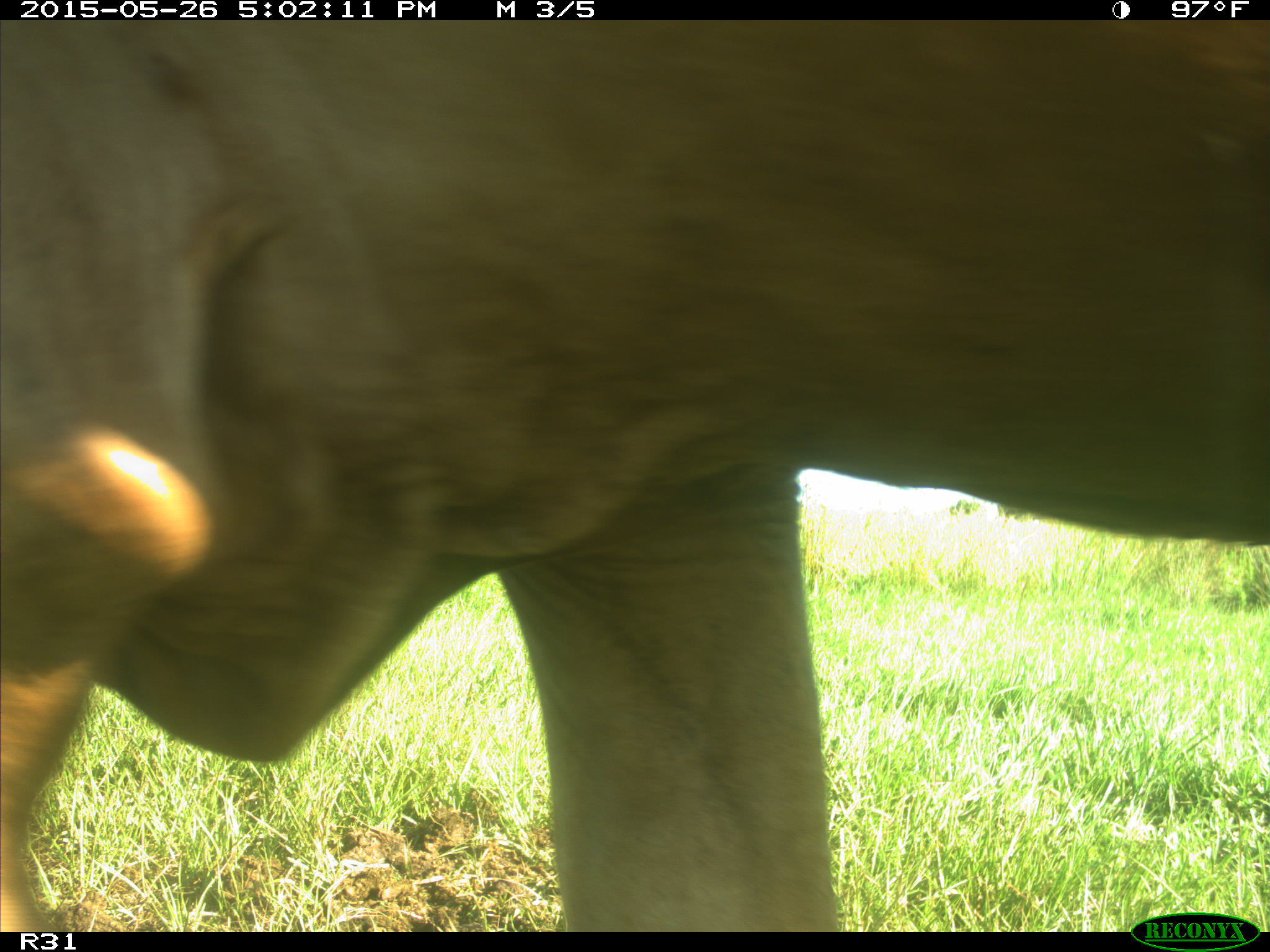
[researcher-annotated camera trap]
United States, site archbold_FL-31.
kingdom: Animalia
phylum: Chordata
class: Mammalia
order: Artiodactyla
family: Bovidae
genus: Bos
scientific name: Bos taurus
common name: domestic cow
Bos taurus (domestic cow).